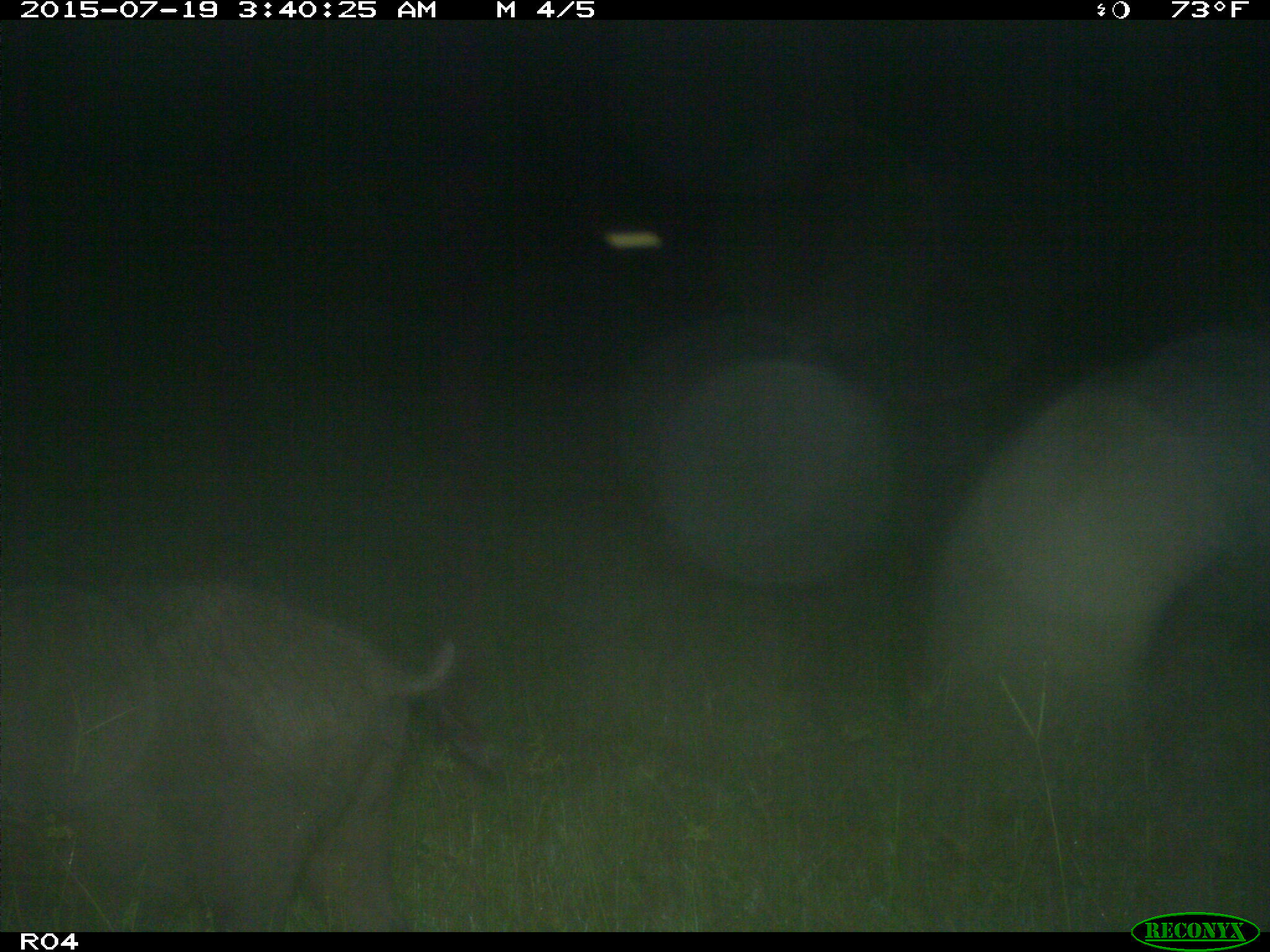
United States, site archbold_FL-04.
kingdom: Animalia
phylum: Chordata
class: Mammalia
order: Artiodactyla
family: Suidae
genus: Sus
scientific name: Sus scrofa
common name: wild boar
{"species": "Sus scrofa (wild boar)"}